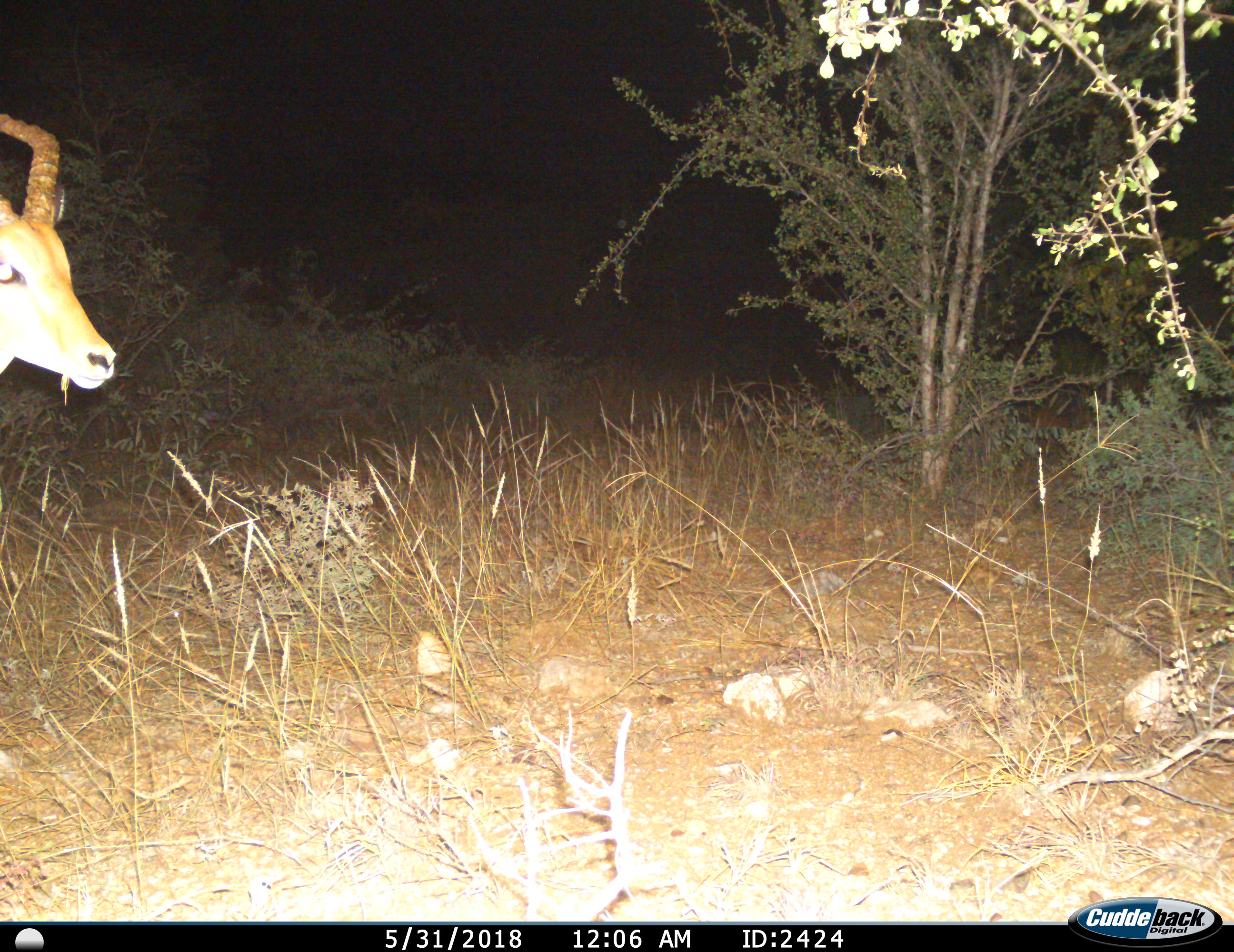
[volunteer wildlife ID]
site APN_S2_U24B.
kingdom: Animalia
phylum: Chordata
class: Mammalia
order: Artiodactyla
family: Bovidae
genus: Aepyceros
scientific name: Aepyceros melampus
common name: impala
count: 1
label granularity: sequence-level